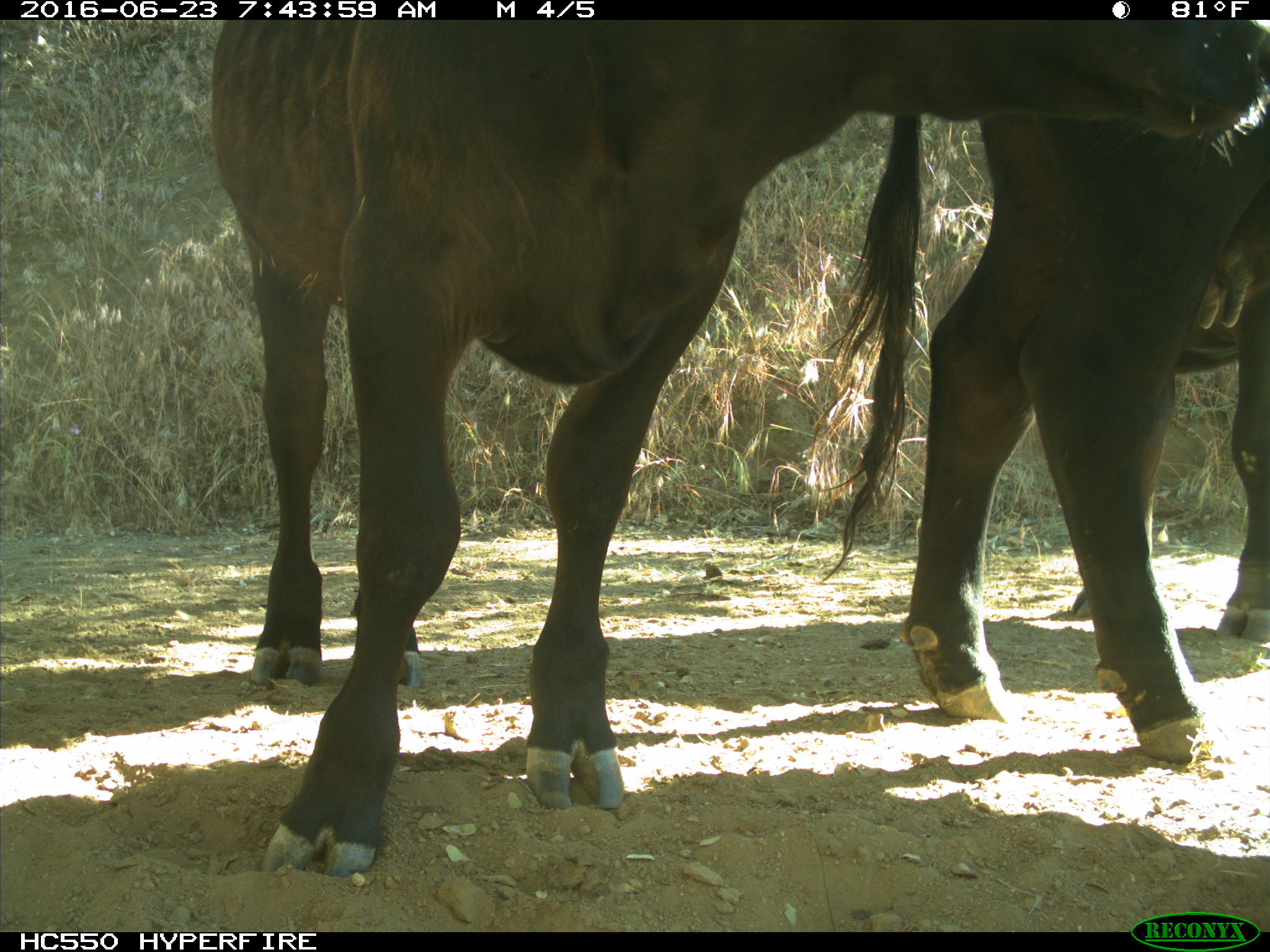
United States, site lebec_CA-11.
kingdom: Animalia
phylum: Chordata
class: Mammalia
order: Artiodactyla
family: Bovidae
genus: Bos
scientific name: Bos taurus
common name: domestic cow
Bos taurus (domestic cow).